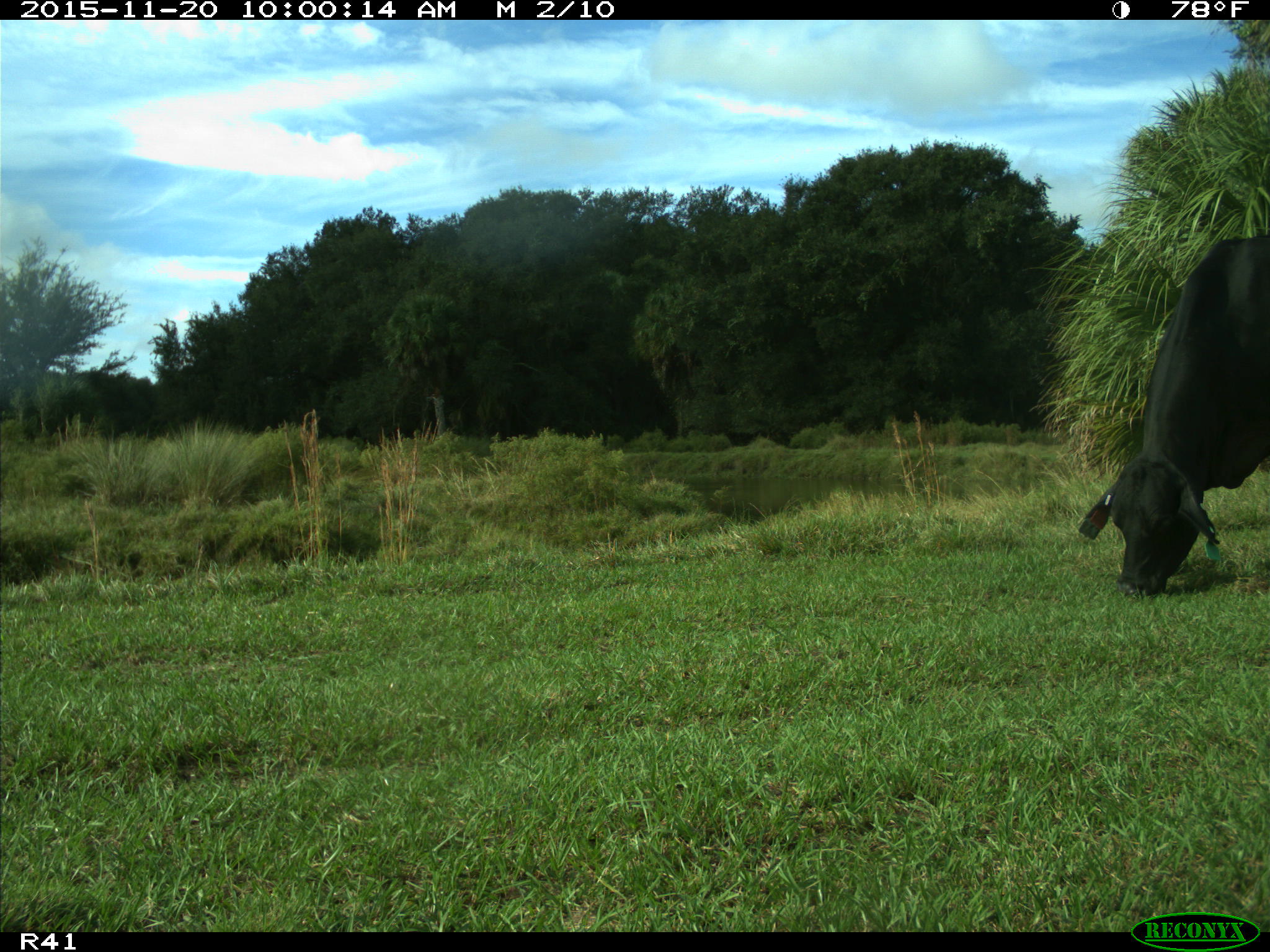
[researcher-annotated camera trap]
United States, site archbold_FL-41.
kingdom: Animalia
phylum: Chordata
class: Mammalia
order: Artiodactyla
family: Bovidae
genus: Bos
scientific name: Bos taurus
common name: domestic cow